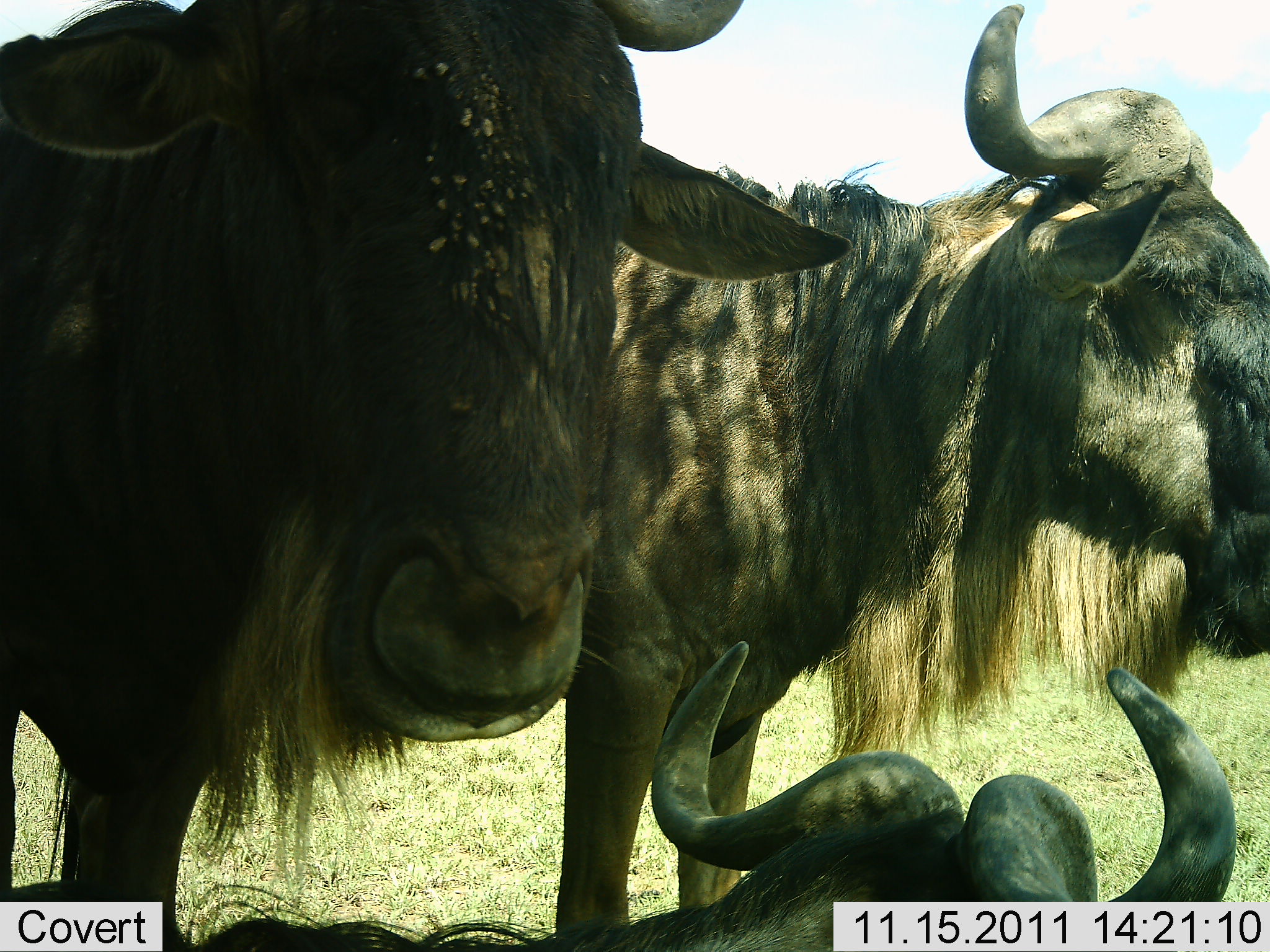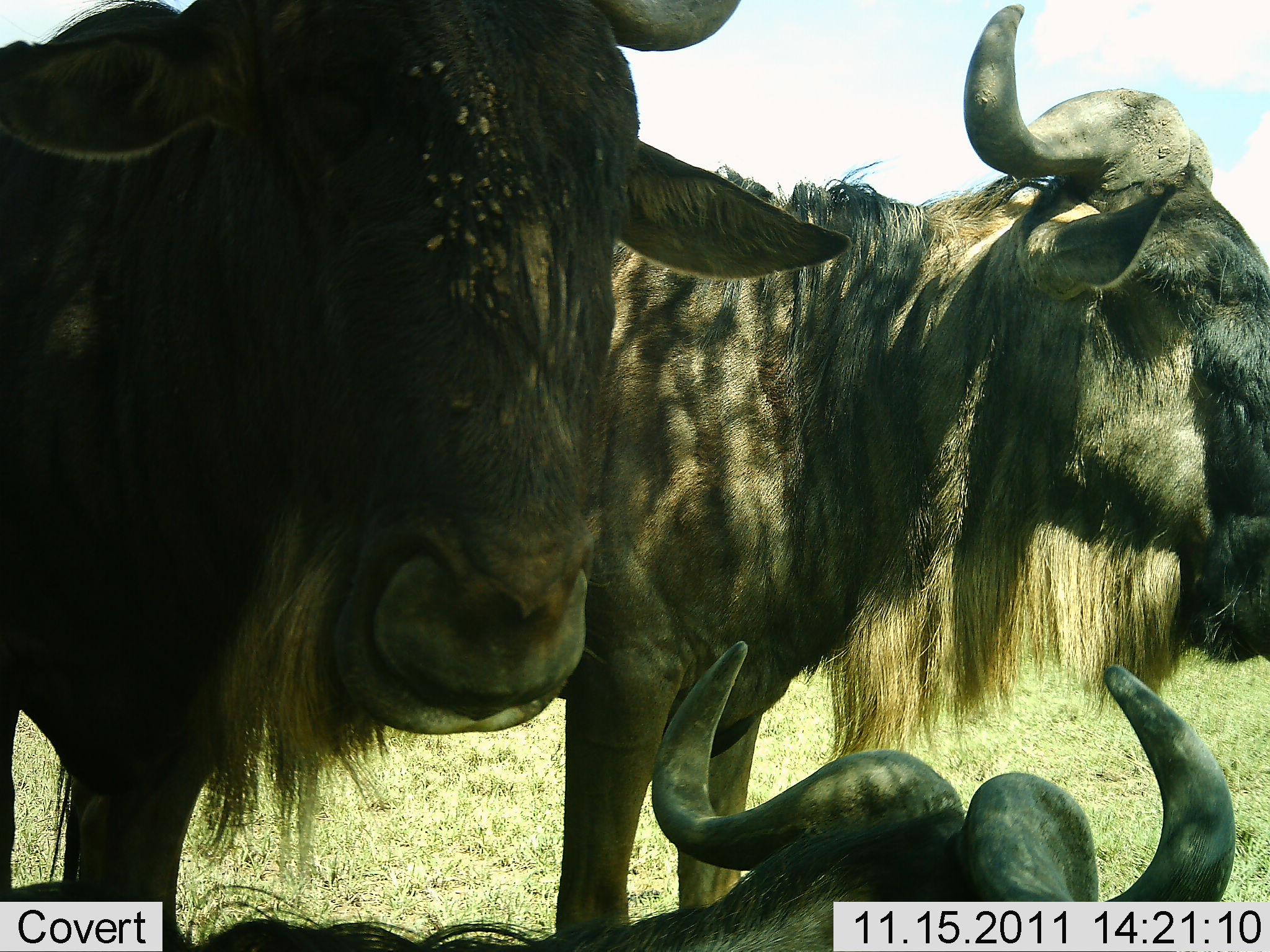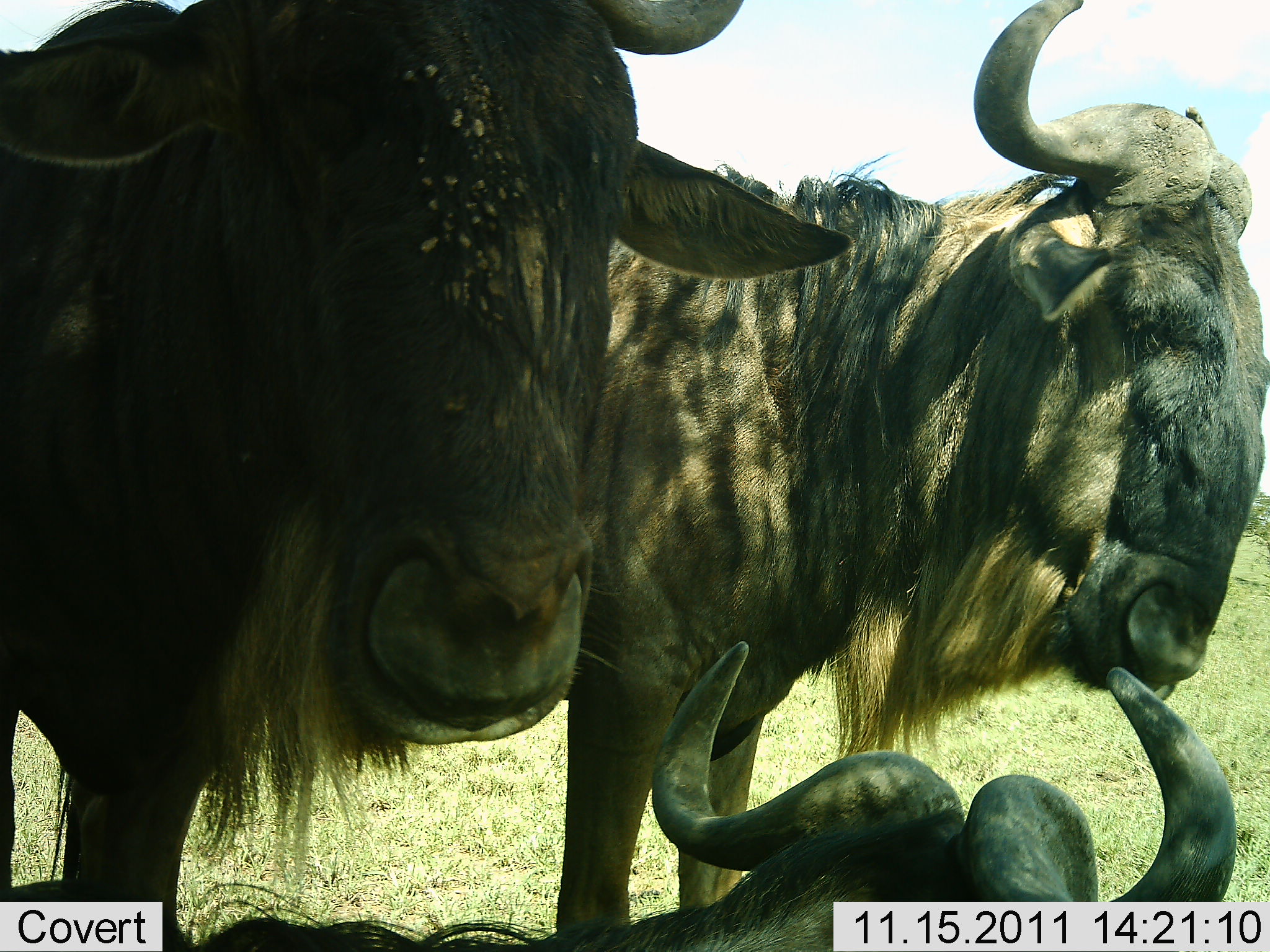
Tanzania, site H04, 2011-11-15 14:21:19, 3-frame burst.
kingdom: Animalia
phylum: Chordata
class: Mammalia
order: Artiodactyla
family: Bovidae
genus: Connochaetes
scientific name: Connochaetes taurinus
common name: blue wildebeest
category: wildebeest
Wildebeest (blue wildebeest) (Connochaetes taurinus), count 3. Behavior (volunteer vote fractions): standing 77%, resting 69%, moving 0%, interacting 8%. Young present (vote fraction): 8%. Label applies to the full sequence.